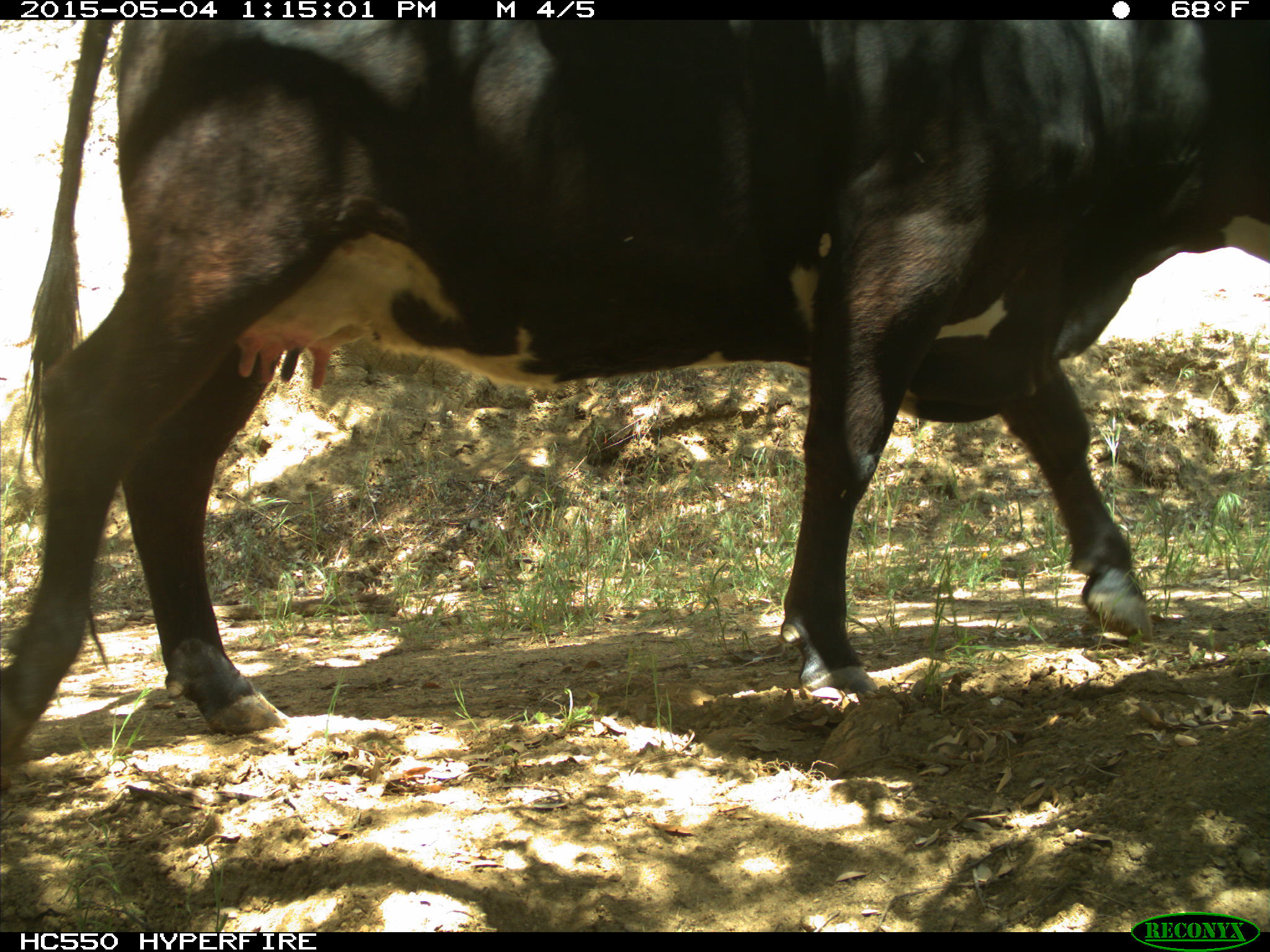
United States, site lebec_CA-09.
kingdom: Animalia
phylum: Chordata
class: Mammalia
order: Artiodactyla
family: Bovidae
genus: Bos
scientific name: Bos taurus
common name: domestic cow